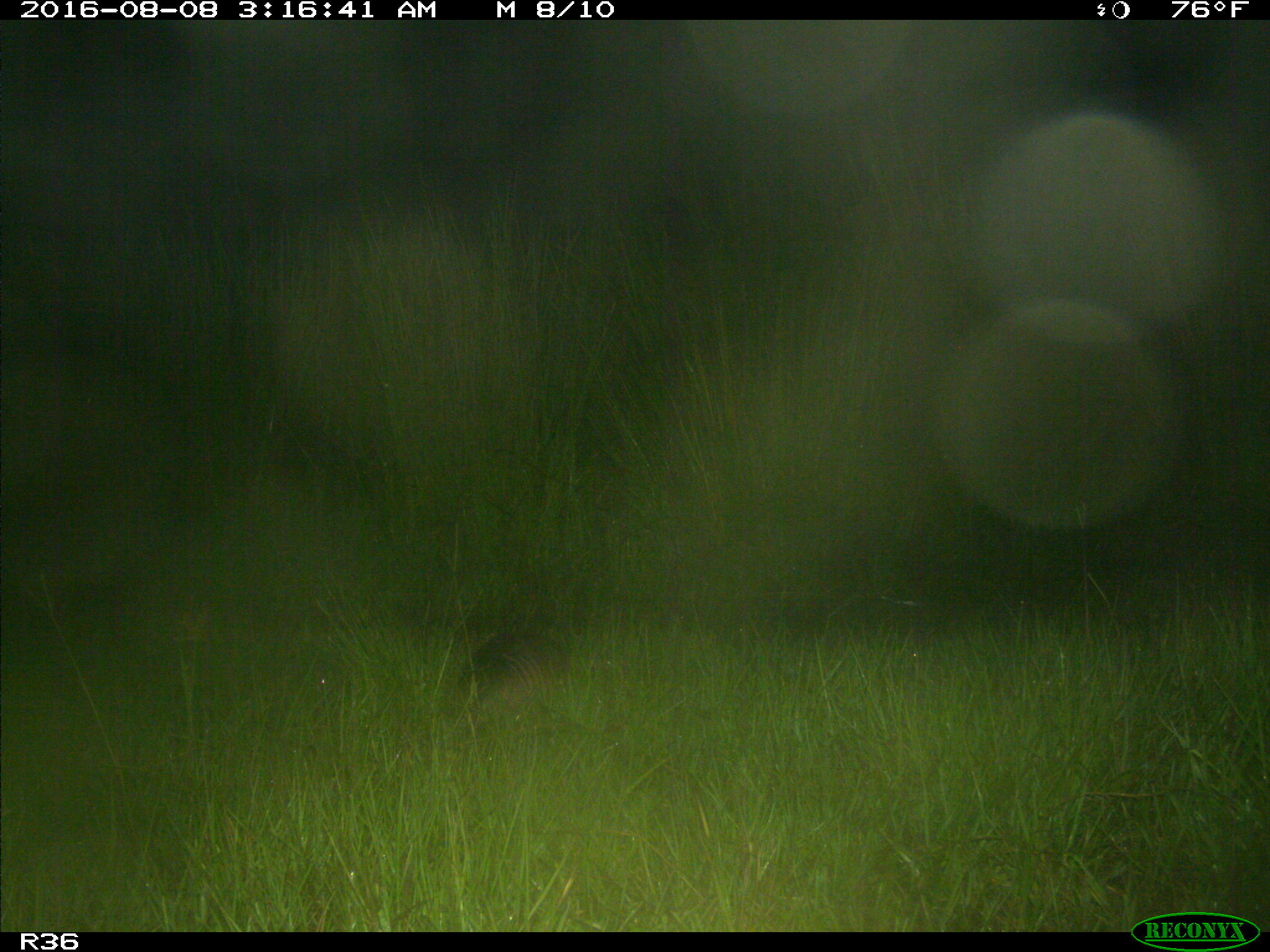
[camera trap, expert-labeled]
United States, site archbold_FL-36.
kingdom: Animalia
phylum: Chordata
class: Mammalia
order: Cingulata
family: Dasypodidae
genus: Dasypus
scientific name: Dasypus novemcinctus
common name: nine-banded armadillo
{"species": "Dasypus novemcinctus (nine-banded armadillo)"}